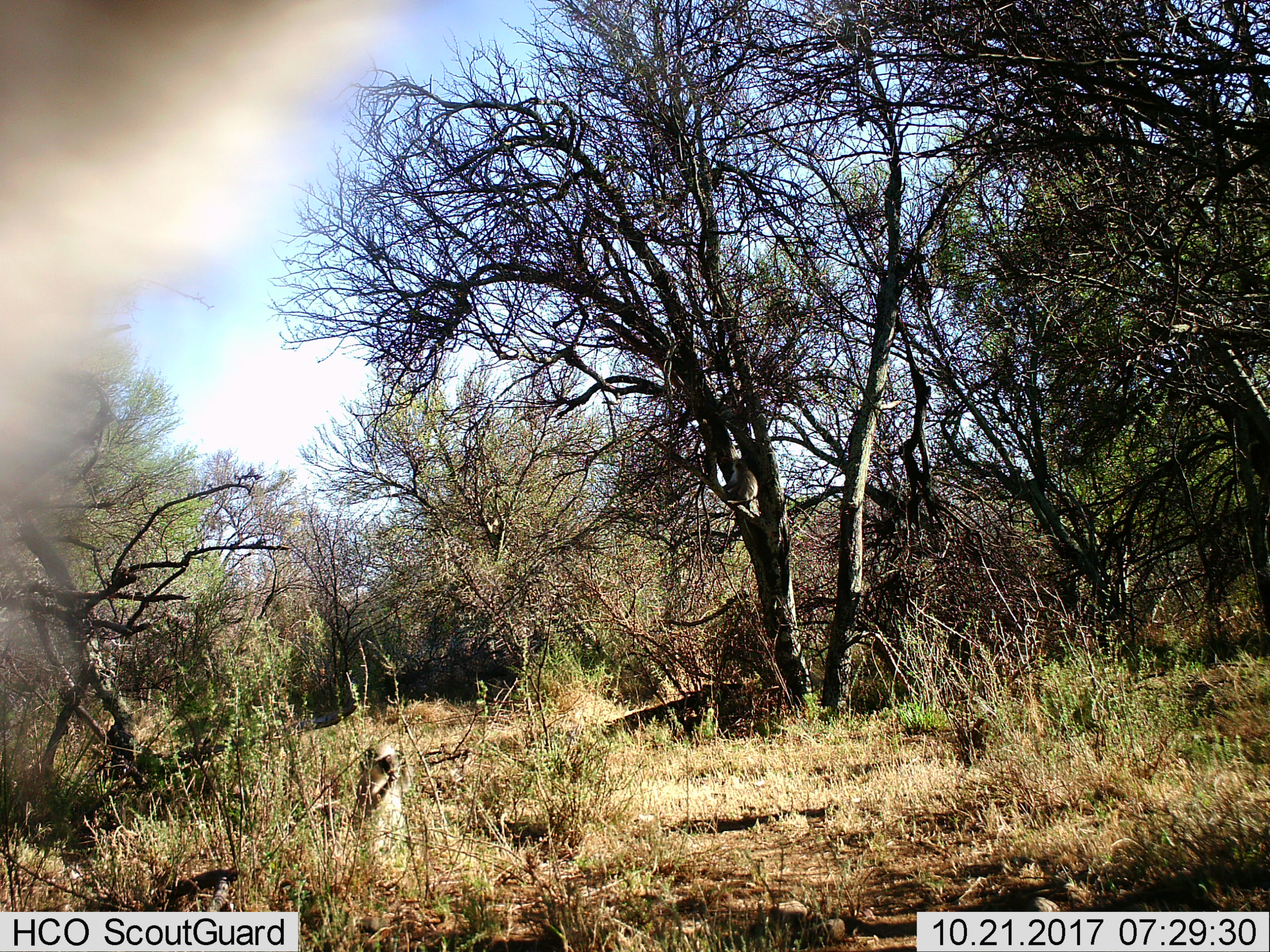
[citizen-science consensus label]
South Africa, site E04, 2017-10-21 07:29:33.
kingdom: Animalia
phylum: Chordata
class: Mammalia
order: Primates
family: Cercopithecidae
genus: Chlorocebus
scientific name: Chlorocebus pygerythrus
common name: vervet monkey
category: monkeyvervet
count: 1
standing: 0%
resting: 50%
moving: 0%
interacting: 0%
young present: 0%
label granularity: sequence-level